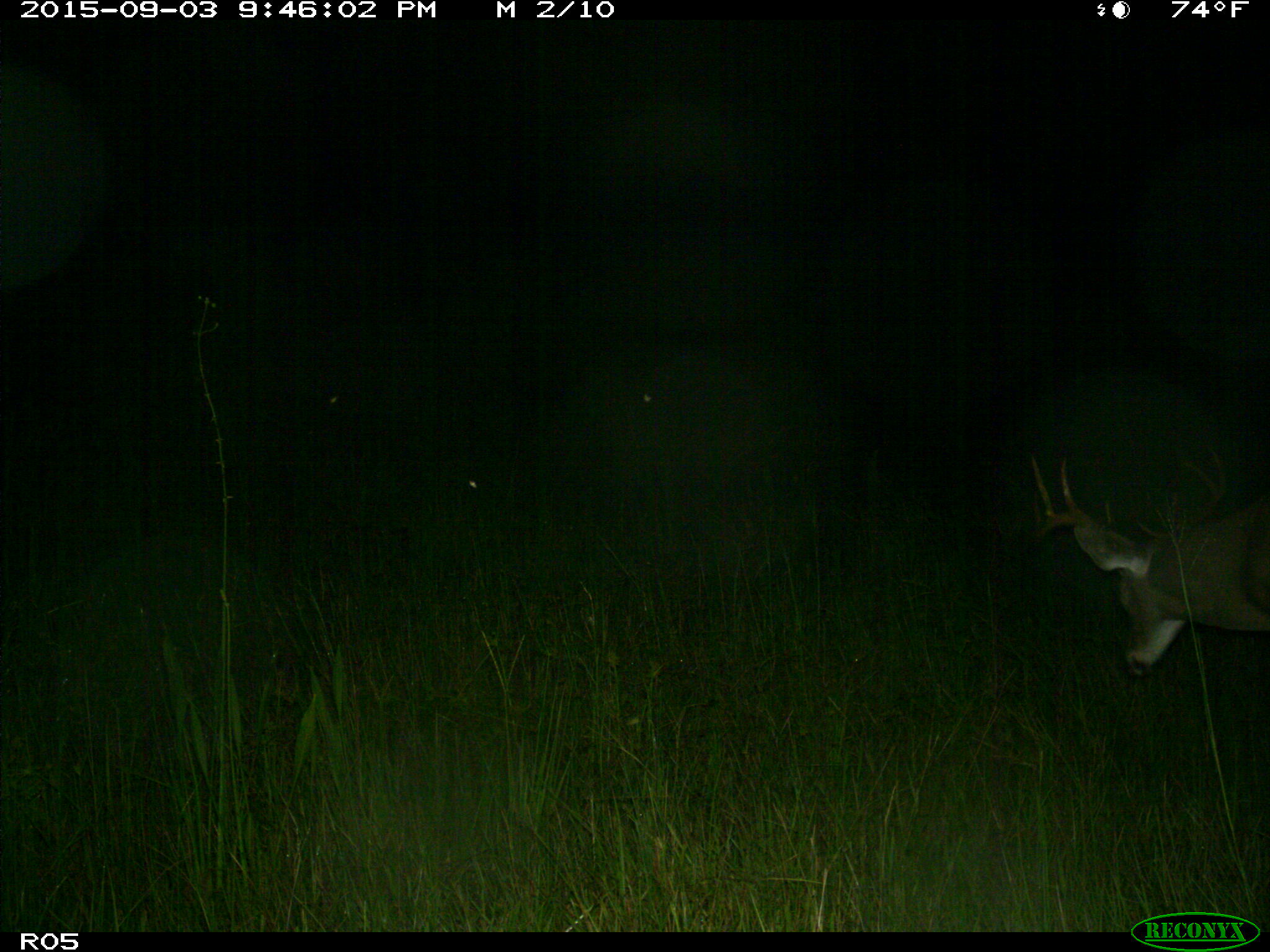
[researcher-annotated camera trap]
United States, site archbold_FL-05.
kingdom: Animalia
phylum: Chordata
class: Mammalia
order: Artiodactyla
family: Cervidae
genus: Odocoileus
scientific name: Odocoileus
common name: deer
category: unidentified deer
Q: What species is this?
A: Unidentified deer (deer) (Odocoileus).